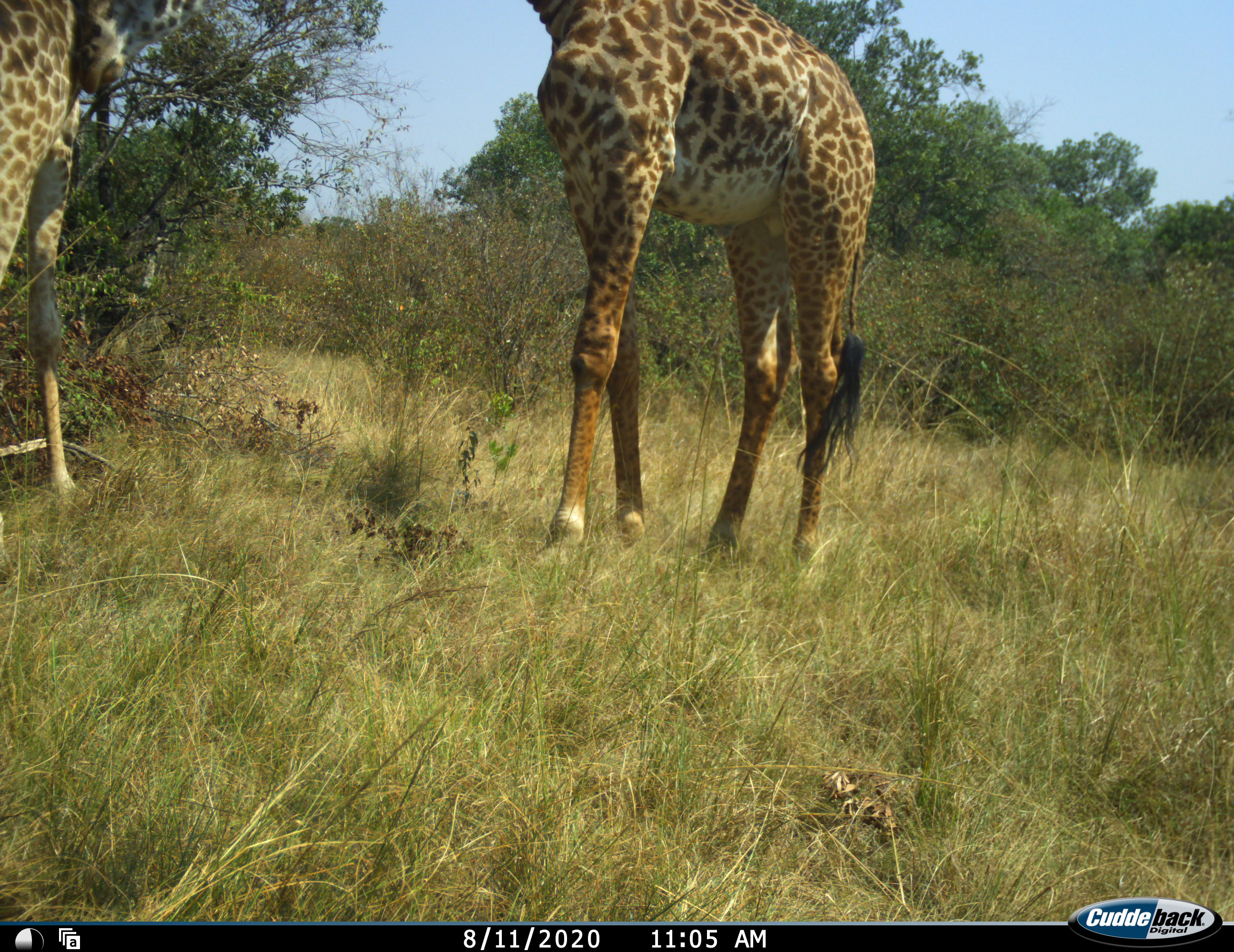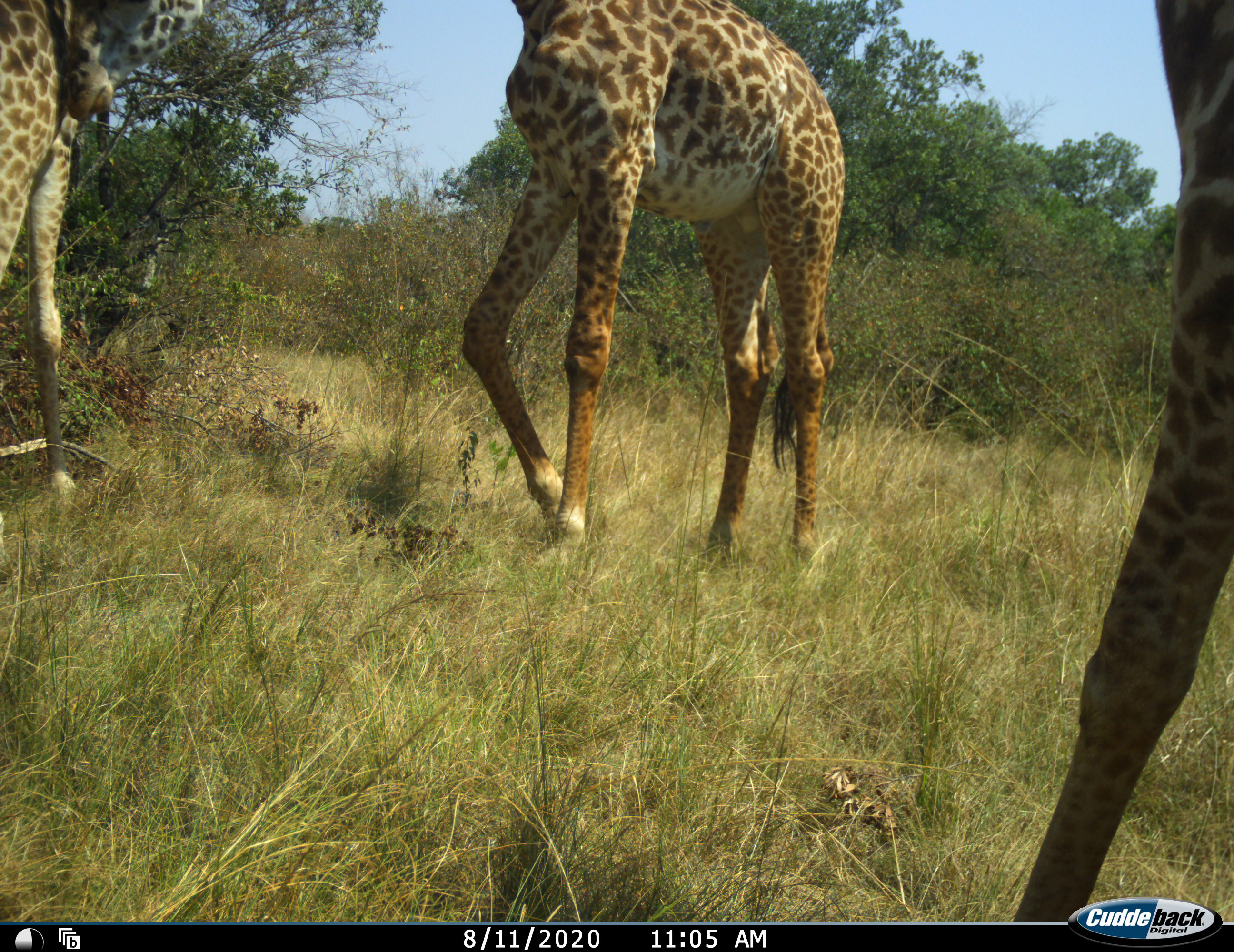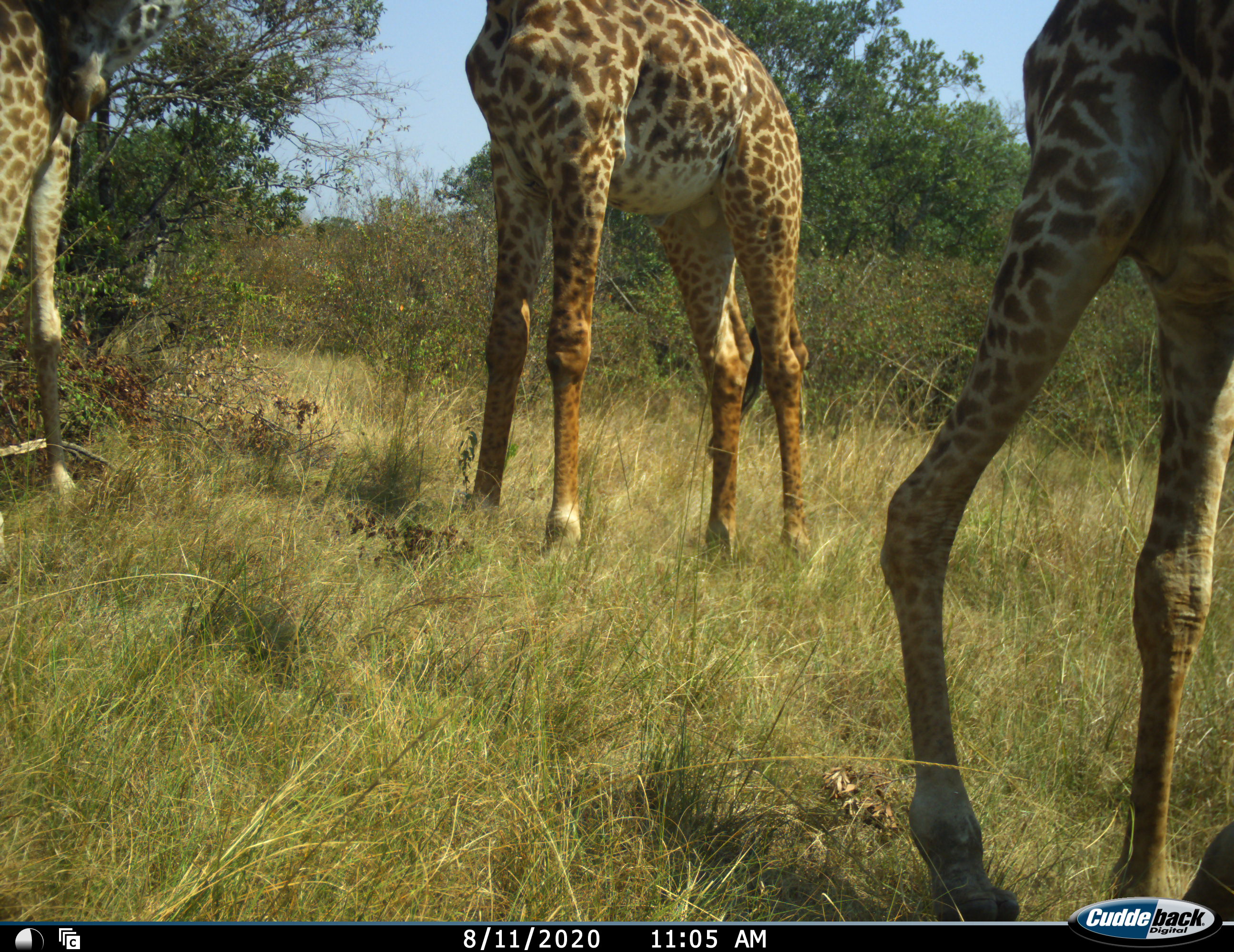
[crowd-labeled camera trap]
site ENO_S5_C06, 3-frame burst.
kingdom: Animalia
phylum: Chordata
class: Mammalia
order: Artiodactyla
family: Giraffidae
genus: Giraffa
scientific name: Giraffa camelopardalis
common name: giraffe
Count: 3.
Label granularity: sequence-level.